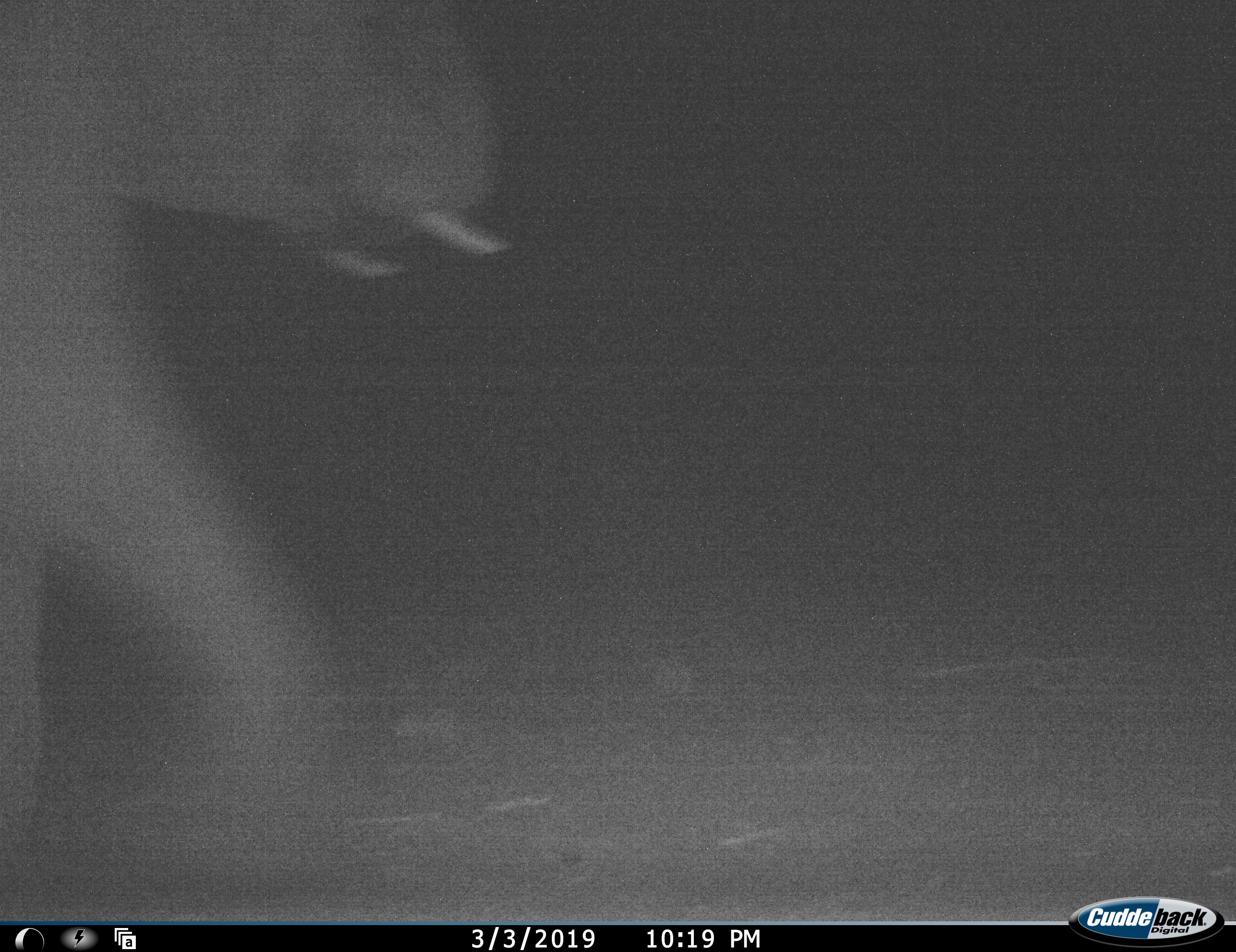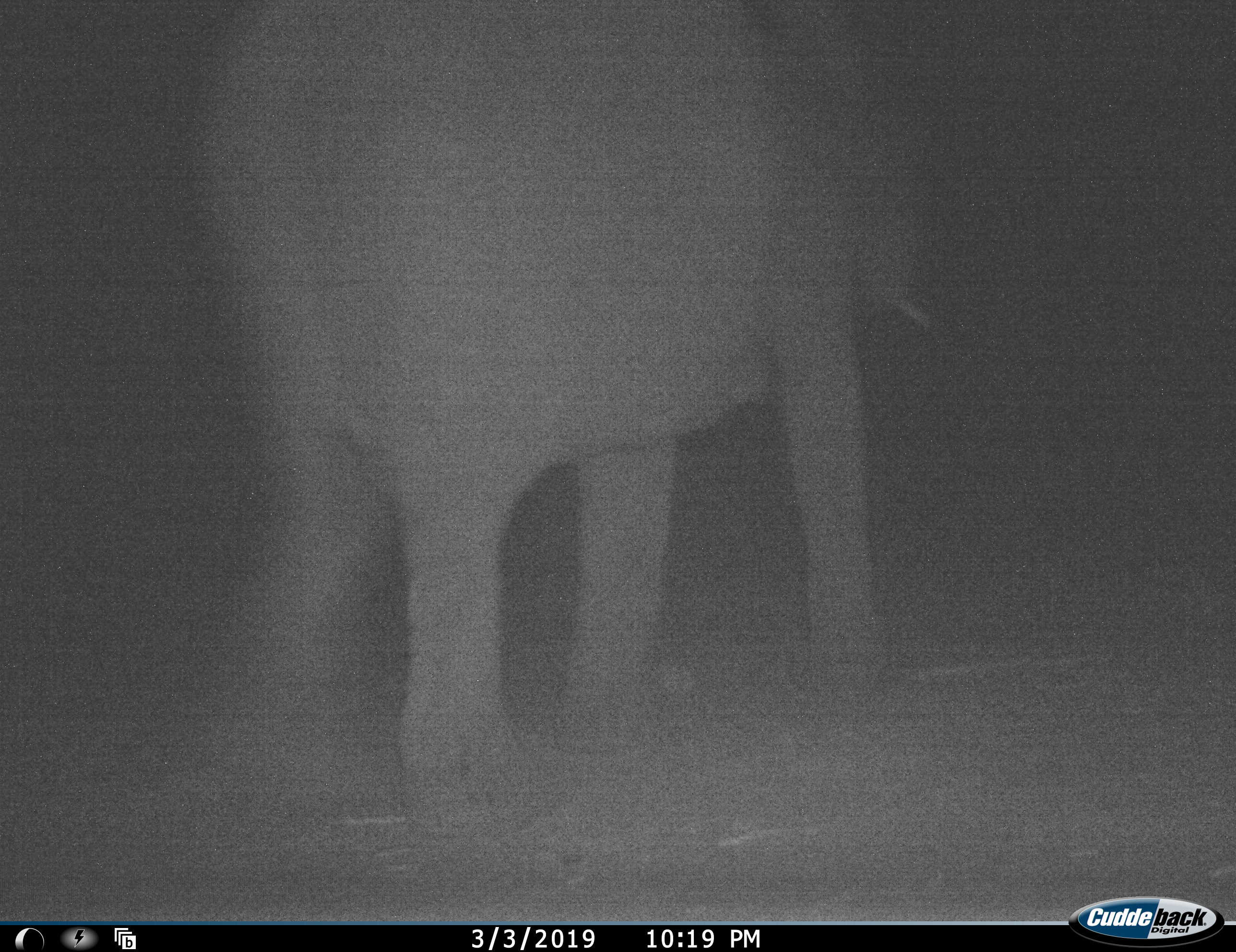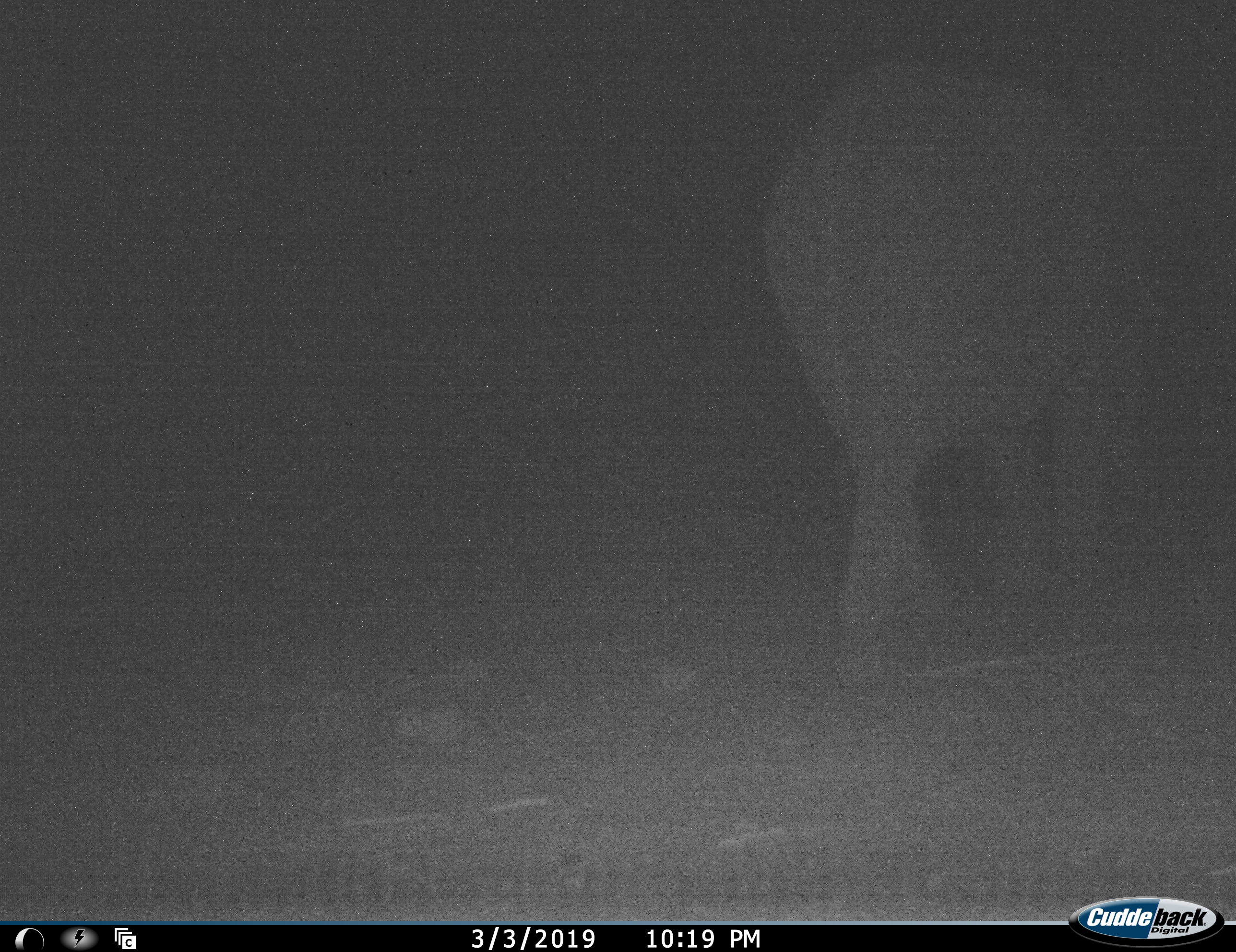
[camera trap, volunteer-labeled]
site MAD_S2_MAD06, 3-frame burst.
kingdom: Animalia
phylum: Chordata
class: Mammalia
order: Proboscidea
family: Elephantidae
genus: Loxodonta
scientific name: Loxodonta africana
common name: african bush elephant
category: elephant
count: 1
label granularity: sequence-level